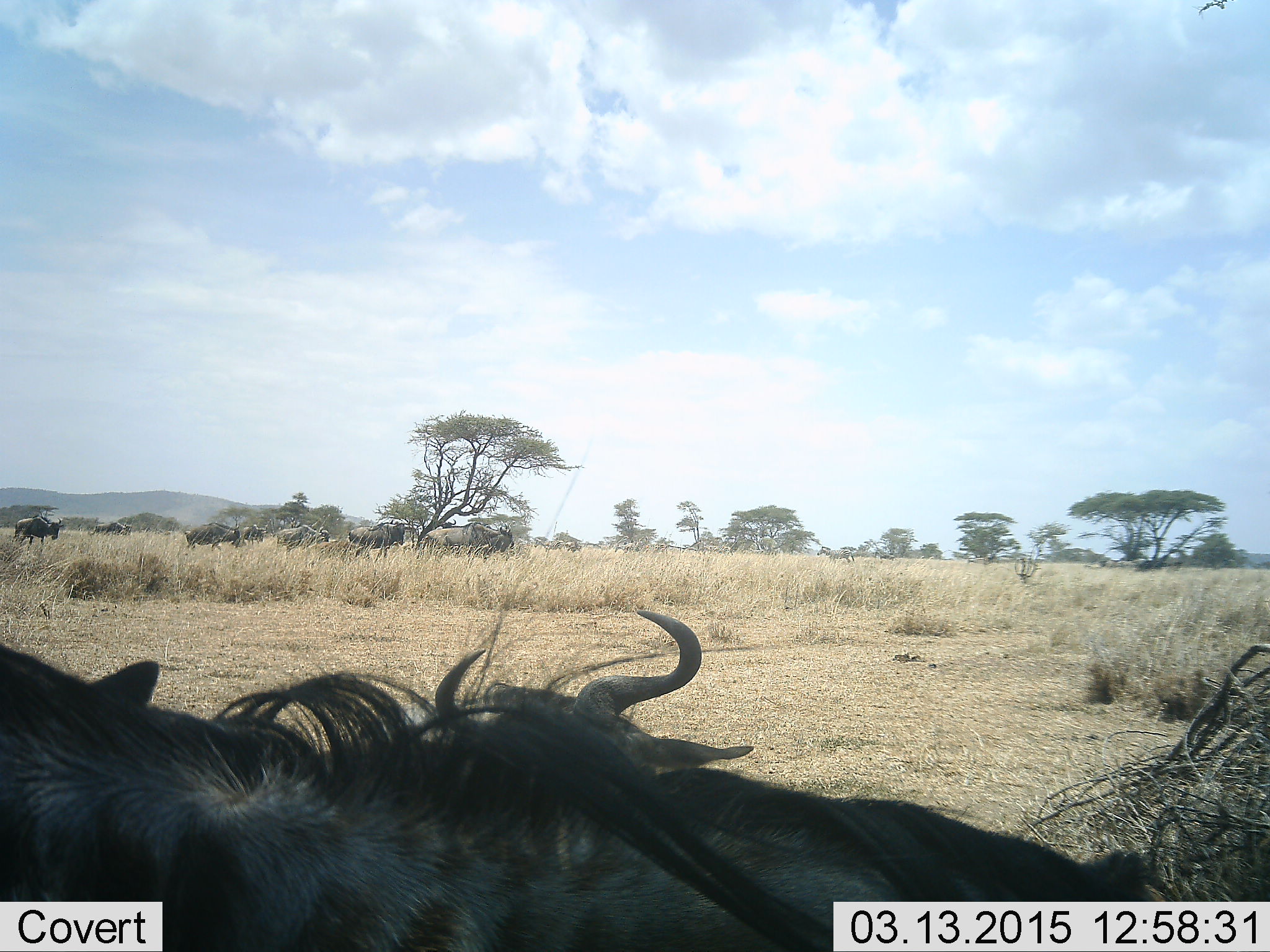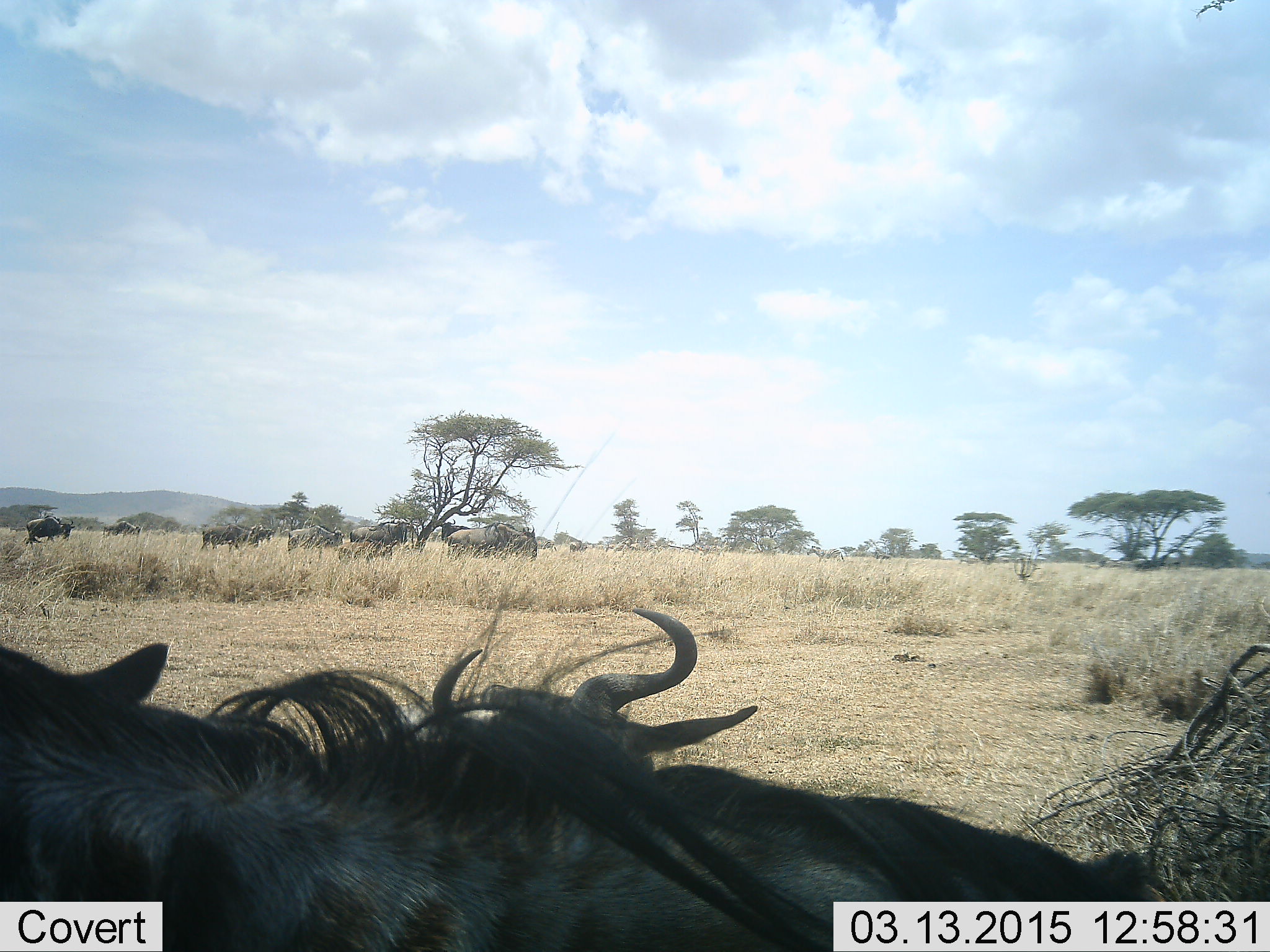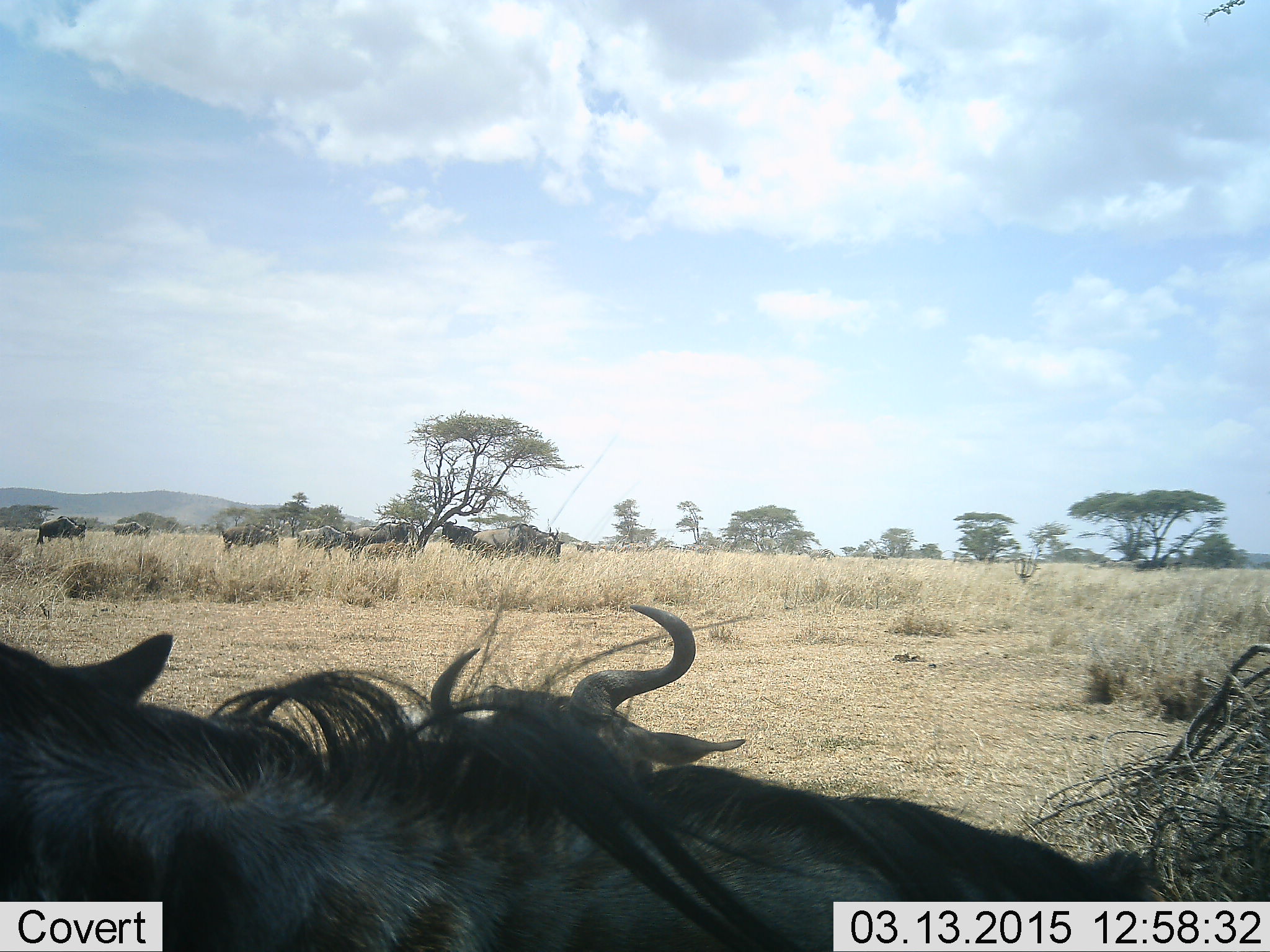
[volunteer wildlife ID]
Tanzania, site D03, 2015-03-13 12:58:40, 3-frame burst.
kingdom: Animalia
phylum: Chordata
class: Mammalia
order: Artiodactyla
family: Bovidae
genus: Connochaetes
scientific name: Connochaetes taurinus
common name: blue wildebeest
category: wildebeest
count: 11-50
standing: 43%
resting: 64%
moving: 64%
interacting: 0%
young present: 29%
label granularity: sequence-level